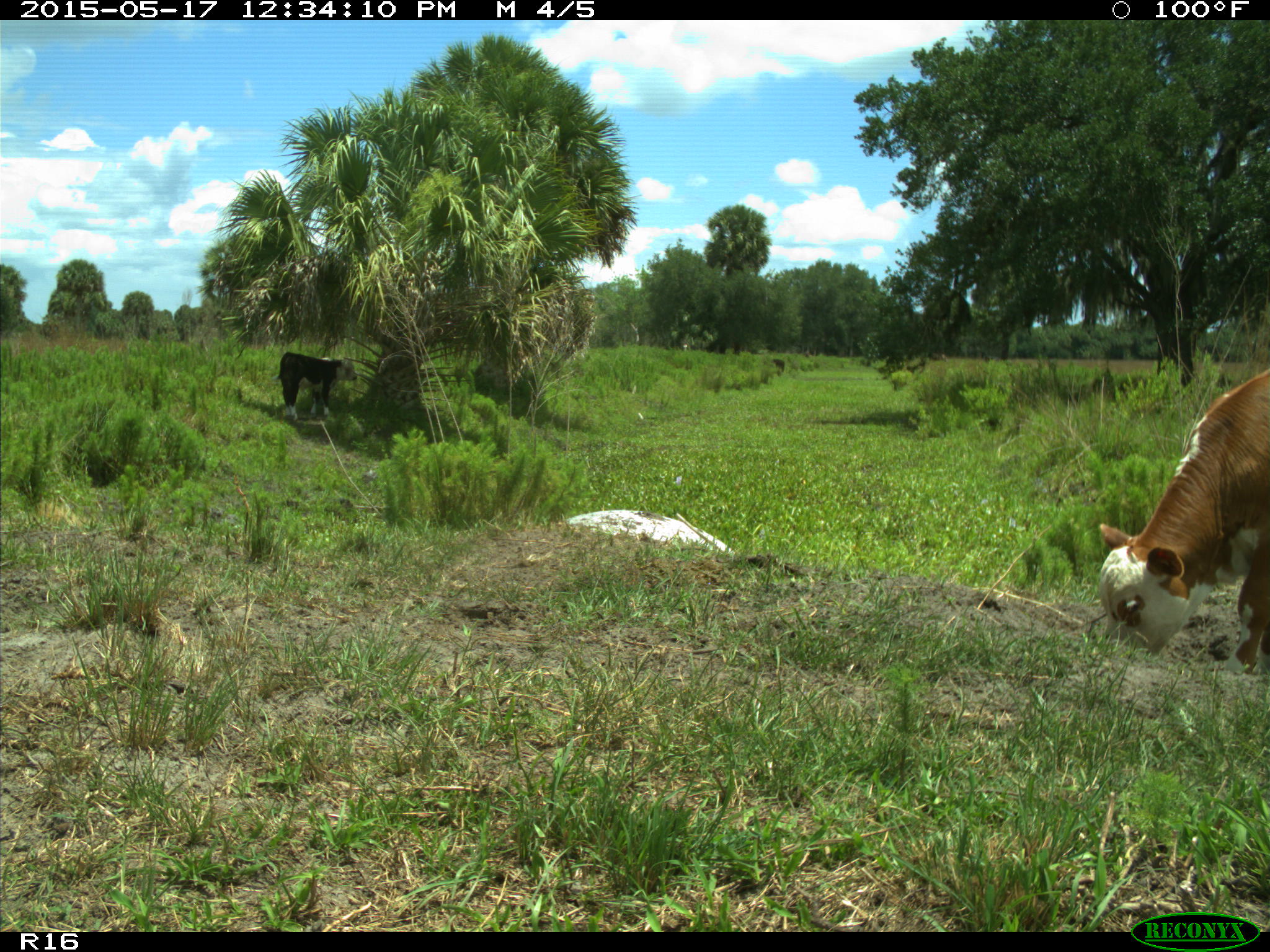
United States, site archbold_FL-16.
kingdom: Animalia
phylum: Chordata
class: Mammalia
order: Artiodactyla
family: Bovidae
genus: Bos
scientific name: Bos taurus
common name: domestic cow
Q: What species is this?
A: Bos taurus (domestic cow).